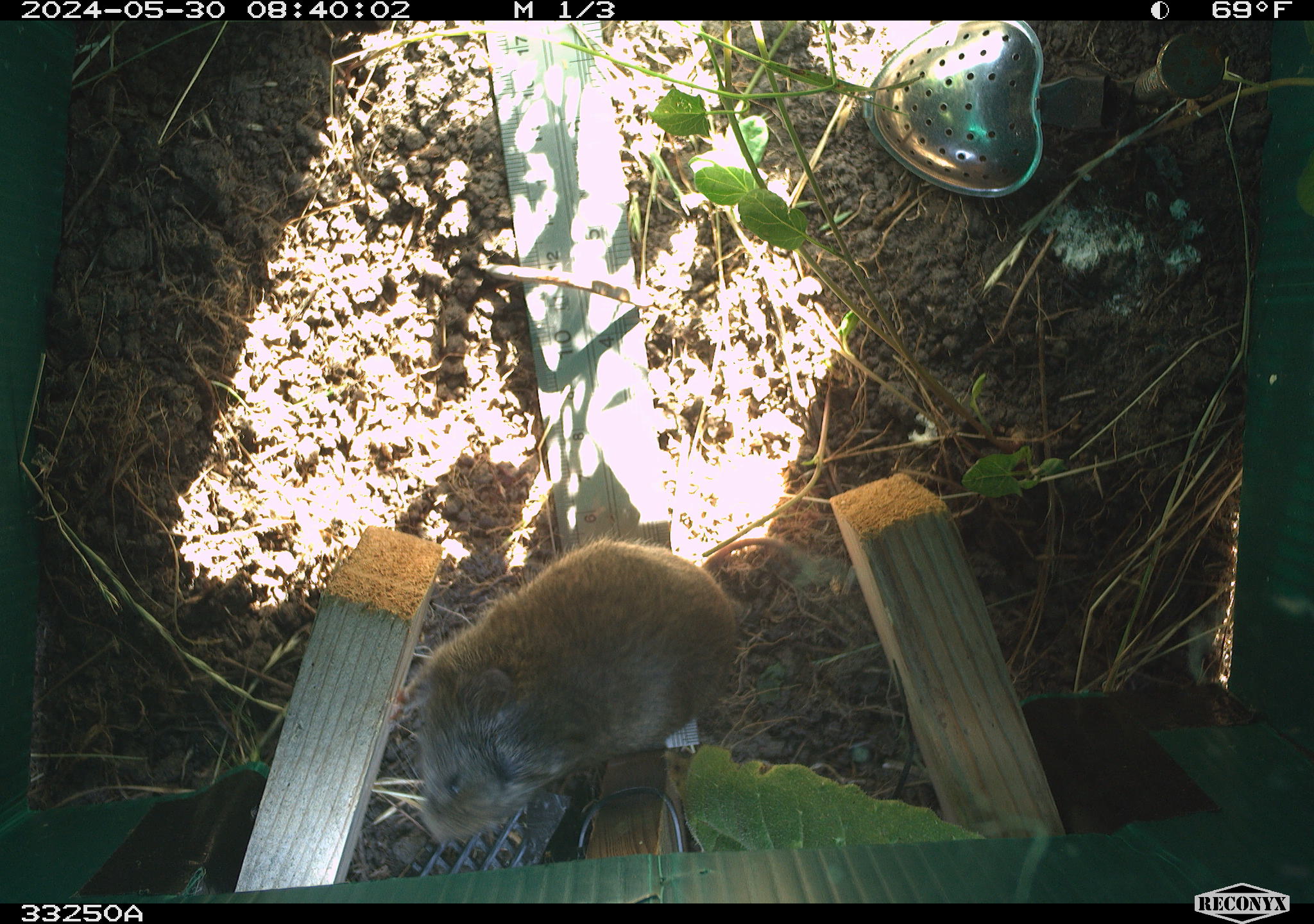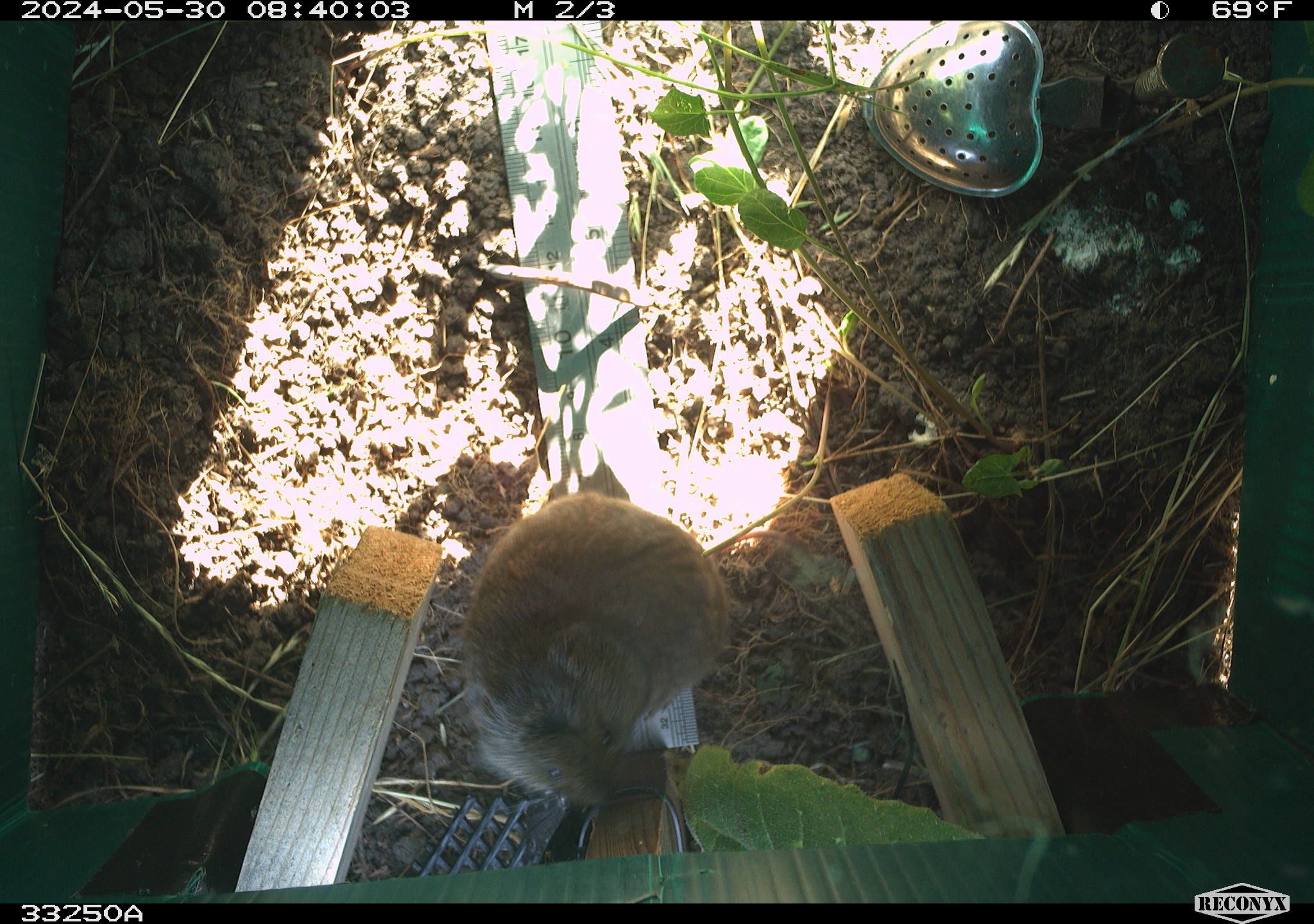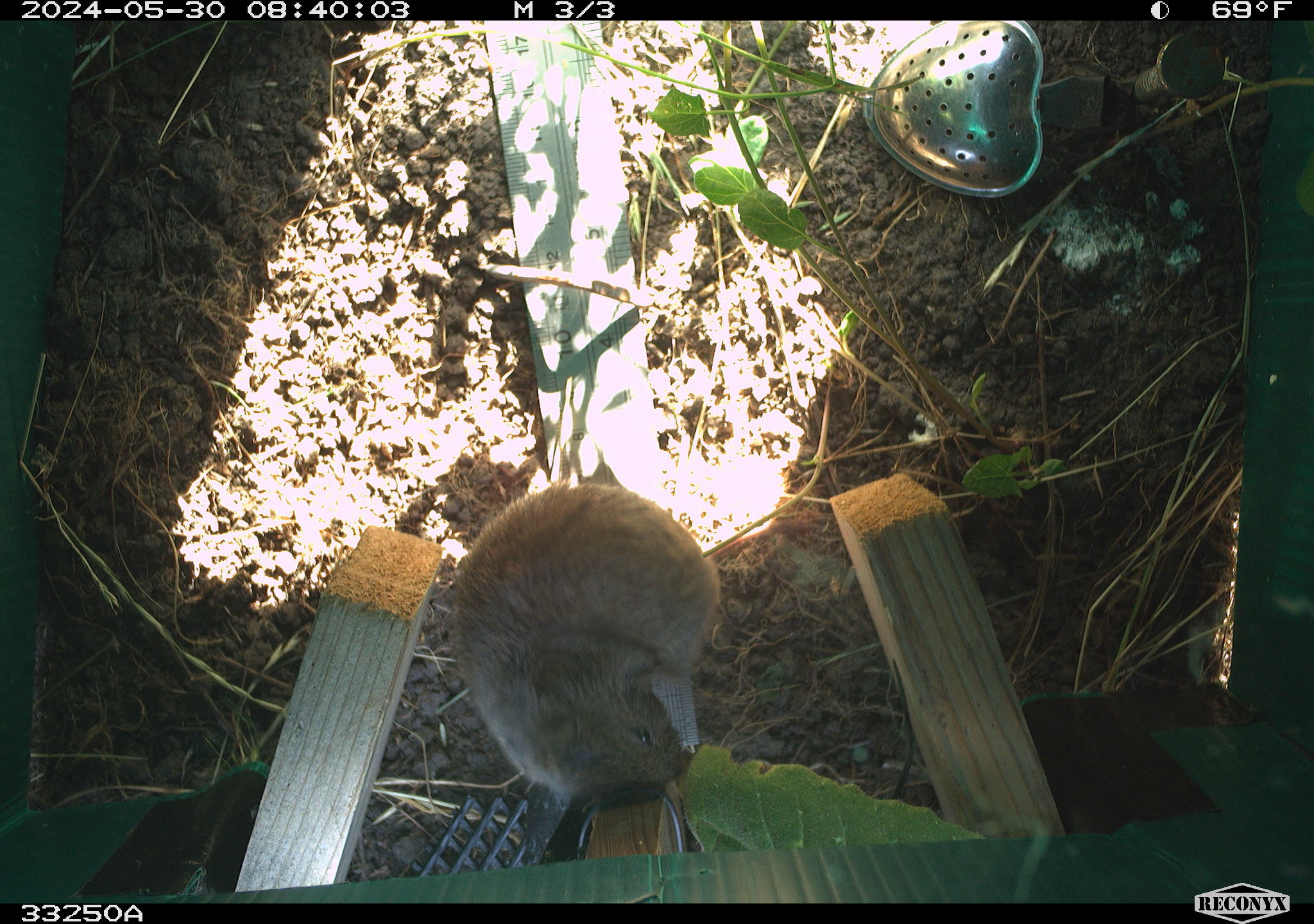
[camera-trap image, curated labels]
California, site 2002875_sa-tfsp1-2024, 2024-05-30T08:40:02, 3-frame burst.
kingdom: Animalia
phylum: Chordata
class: Mammalia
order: Rodentia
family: Cricetidae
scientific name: Arvicolinae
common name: voles, lemmings, and muskrats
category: arvicolinae subfamily